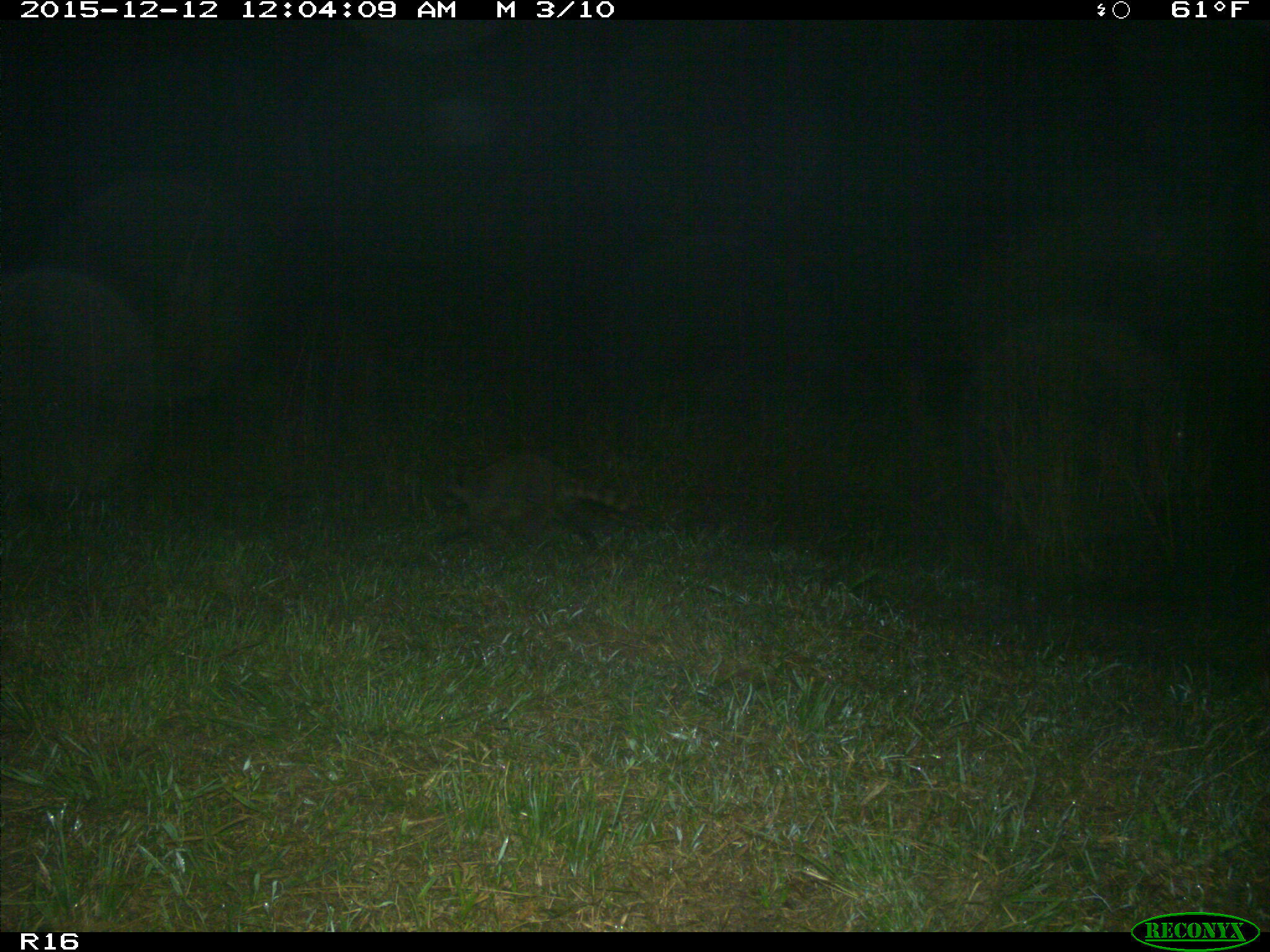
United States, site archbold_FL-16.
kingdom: Animalia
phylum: Chordata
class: Mammalia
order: Carnivora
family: Procyonidae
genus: Procyon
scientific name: Procyon lotor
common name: common raccoon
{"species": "Procyon lotor (common raccoon)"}